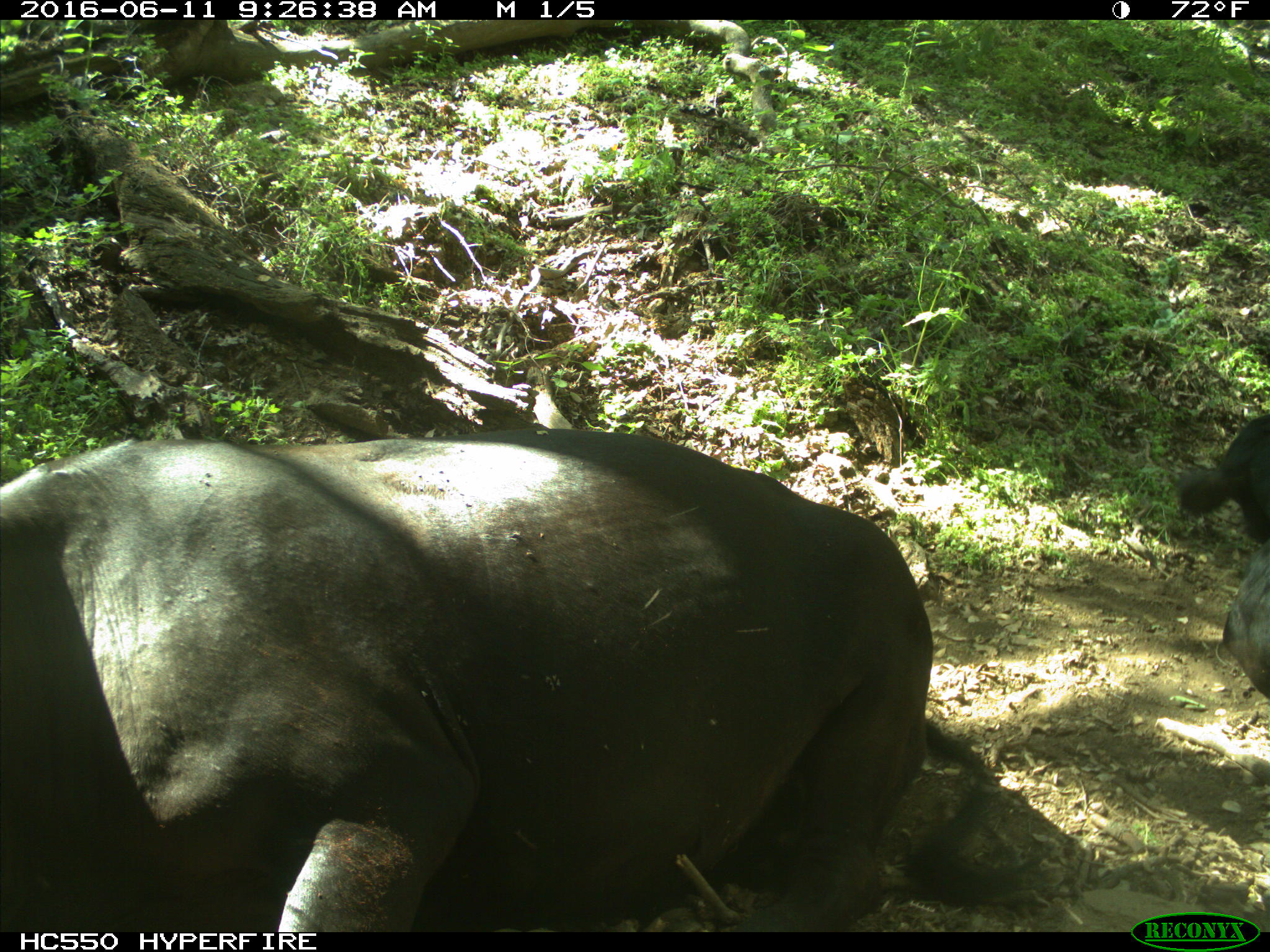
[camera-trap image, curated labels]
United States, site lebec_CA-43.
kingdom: Animalia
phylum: Chordata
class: Mammalia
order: Artiodactyla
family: Bovidae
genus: Bos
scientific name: Bos taurus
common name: domestic cow